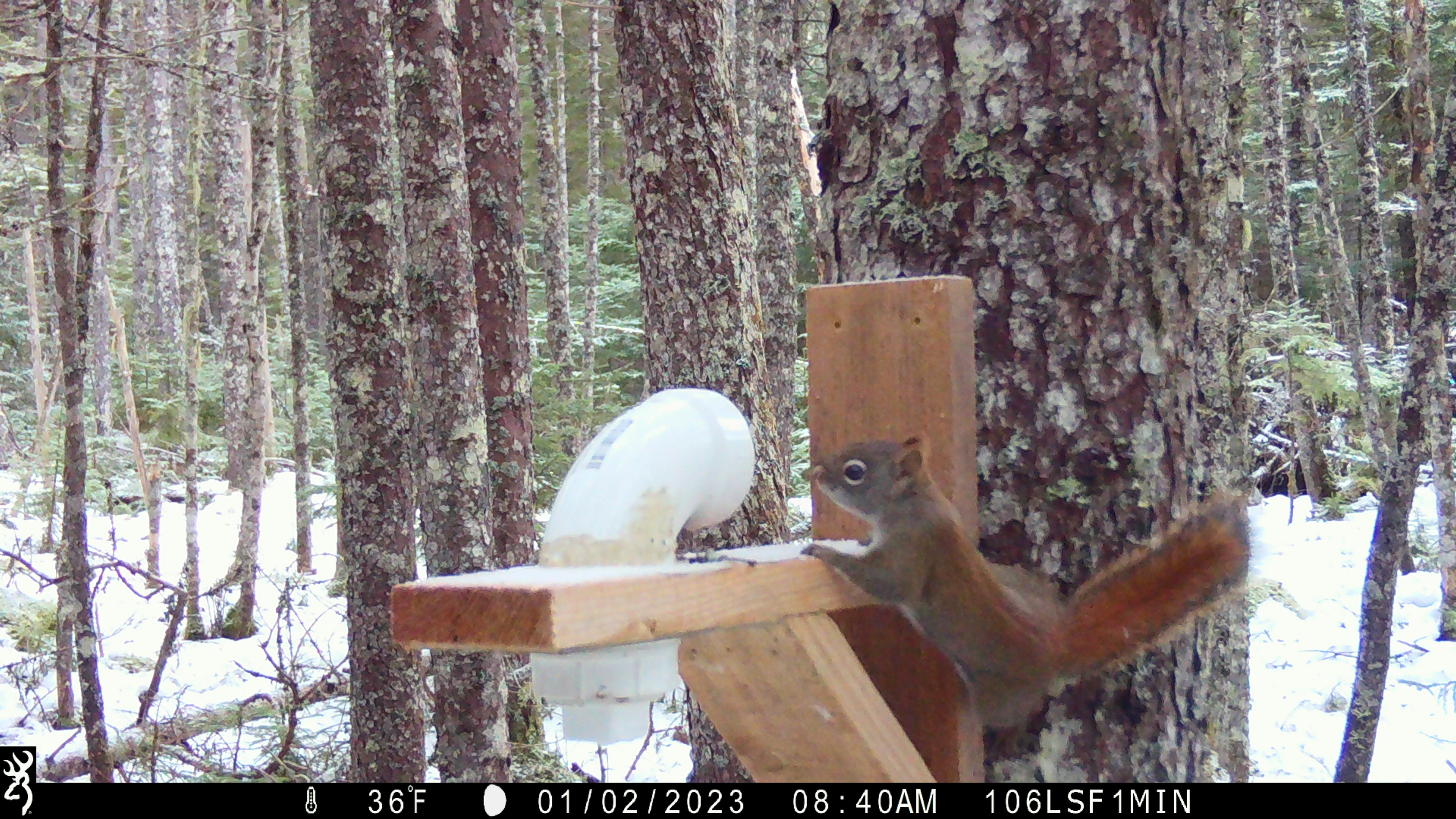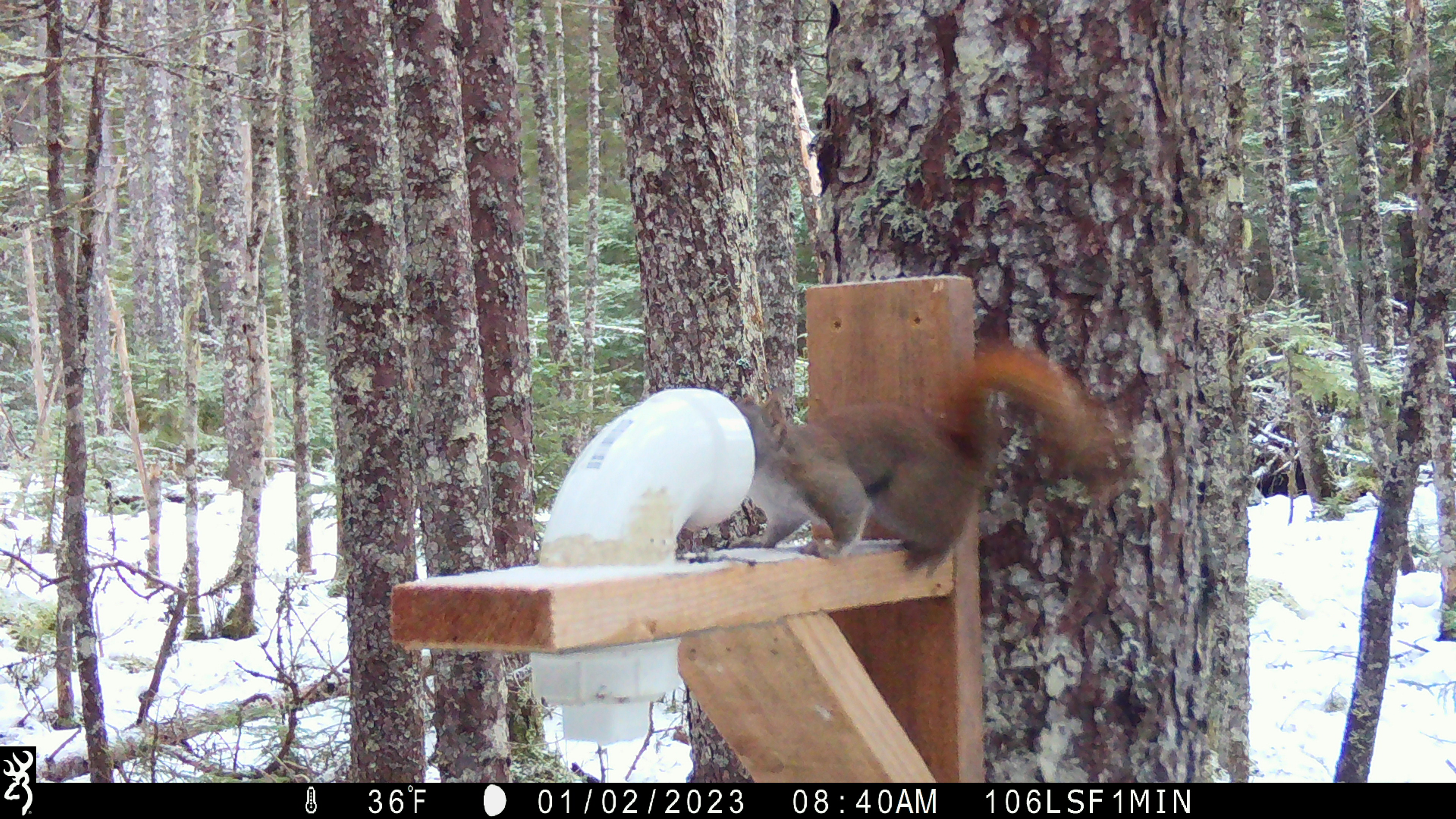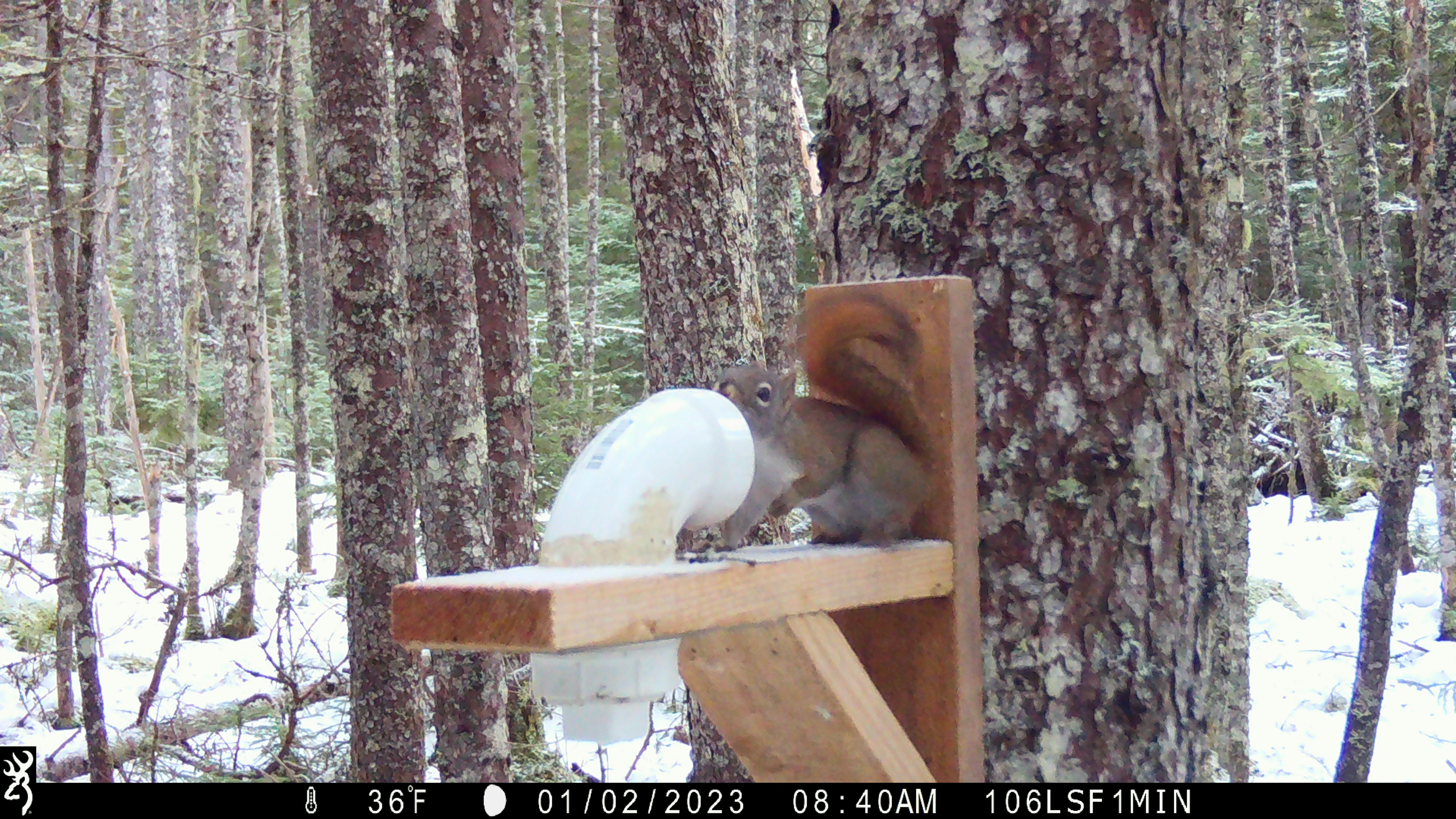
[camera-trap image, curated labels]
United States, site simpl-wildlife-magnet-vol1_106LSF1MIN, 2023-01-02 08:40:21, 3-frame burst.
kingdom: Animalia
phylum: Chordata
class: Mammalia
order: Rodentia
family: Sciuridae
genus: Tamiasciurus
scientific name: Tamiasciurus hudsonicus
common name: red squirrel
Red squirrel (Tamiasciurus hudsonicus).